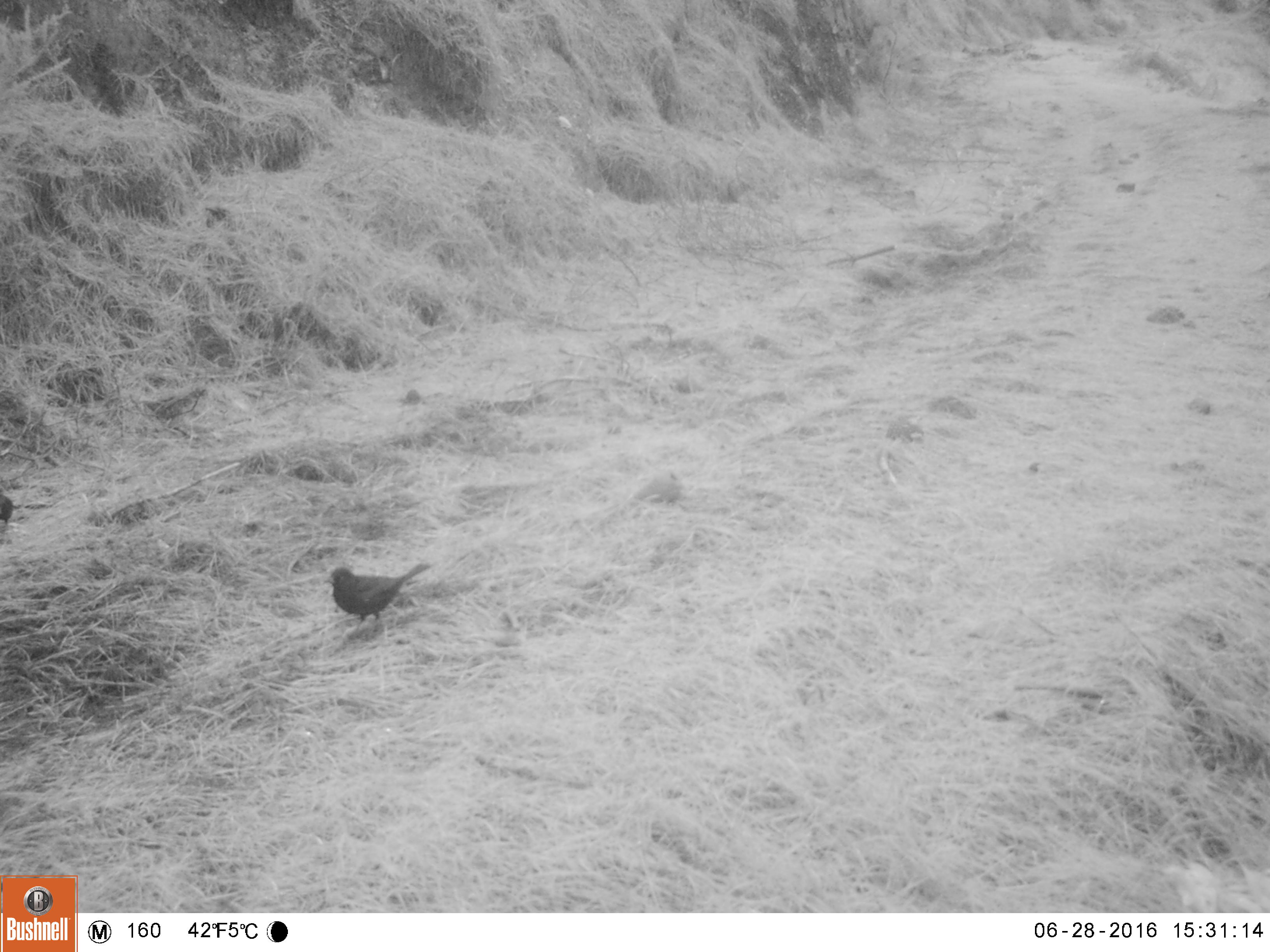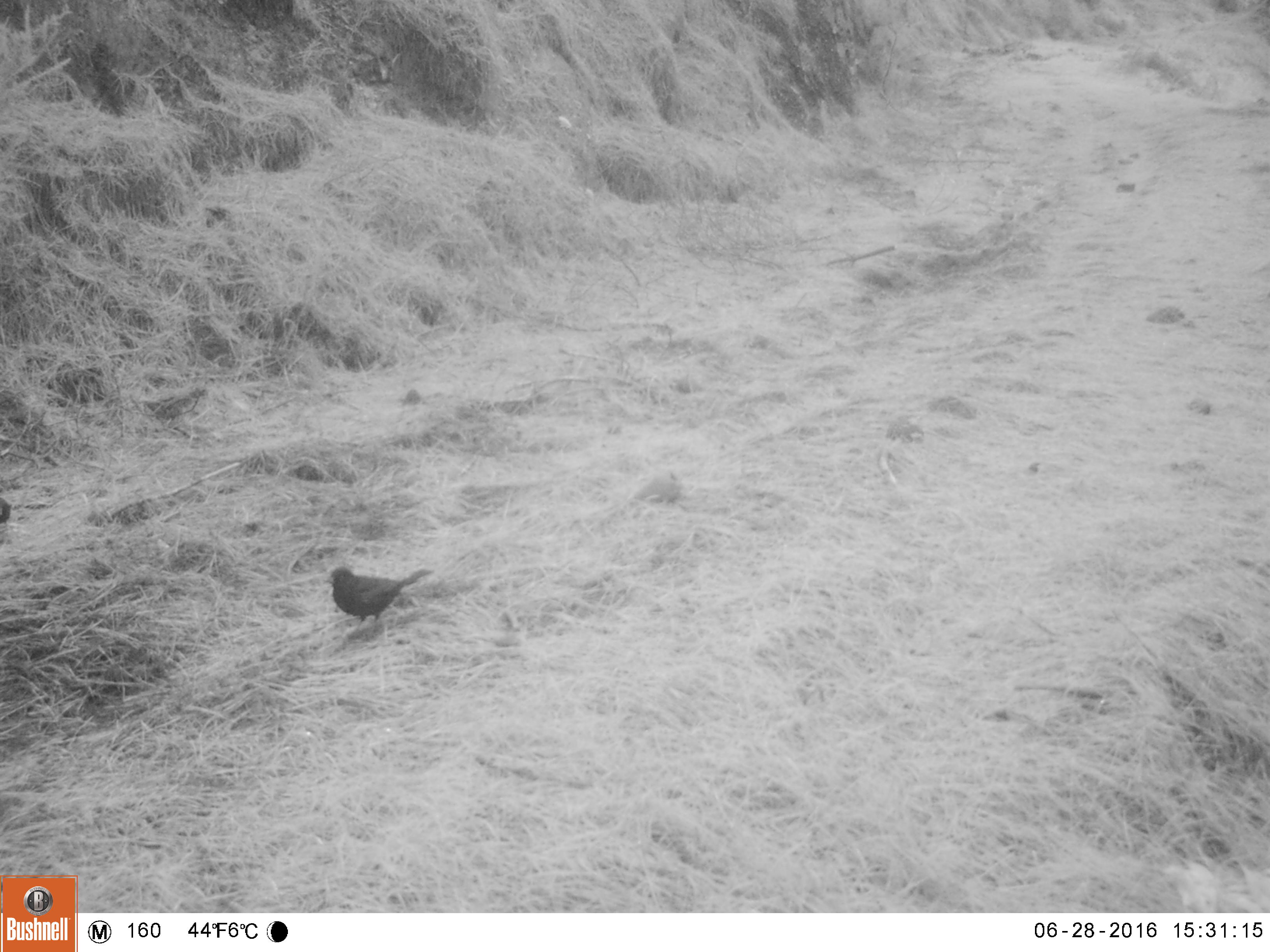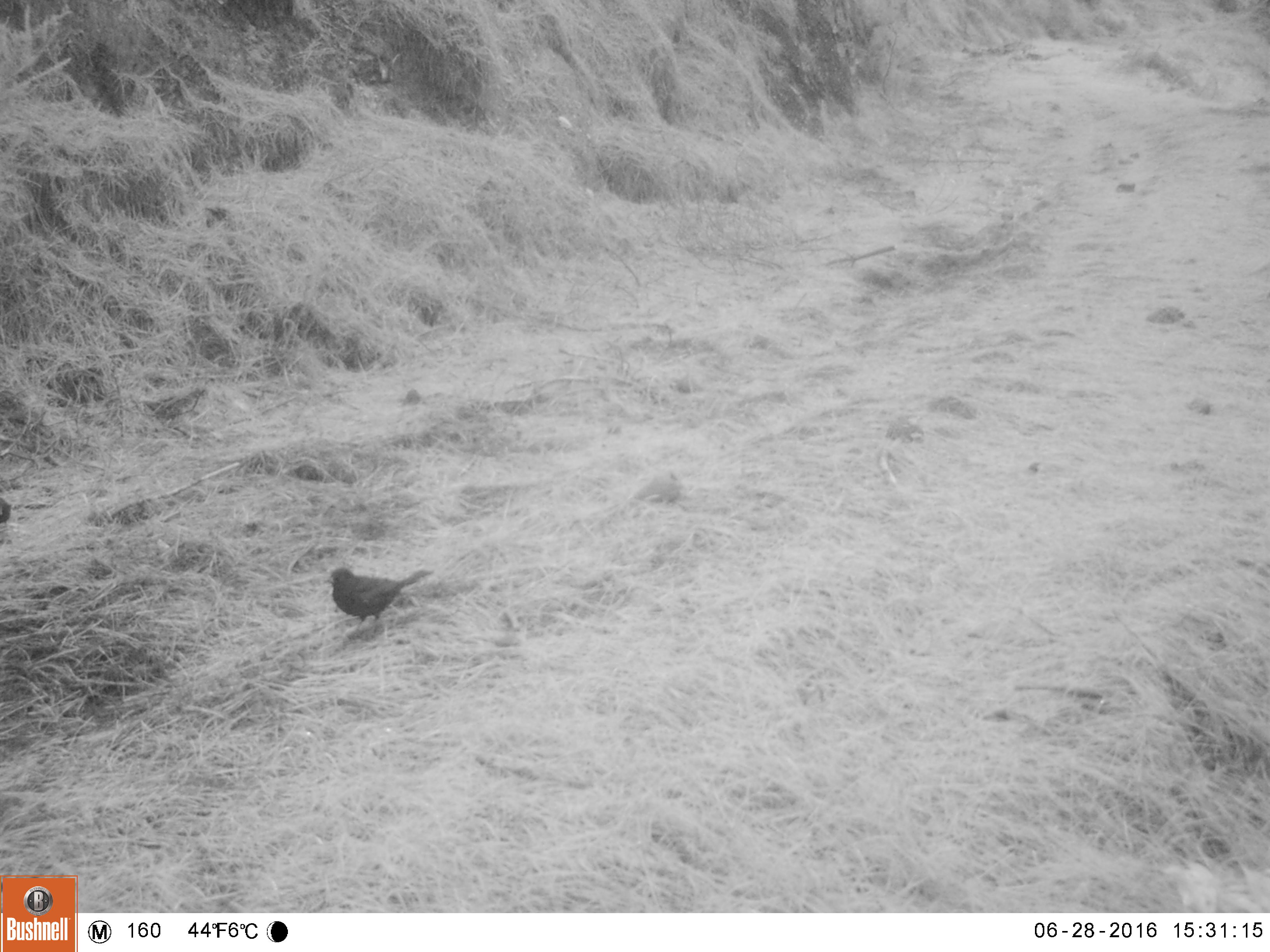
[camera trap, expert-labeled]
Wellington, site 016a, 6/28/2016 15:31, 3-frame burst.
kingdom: Animalia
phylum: Chordata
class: Aves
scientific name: Aves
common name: bird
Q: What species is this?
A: Bird (Aves).